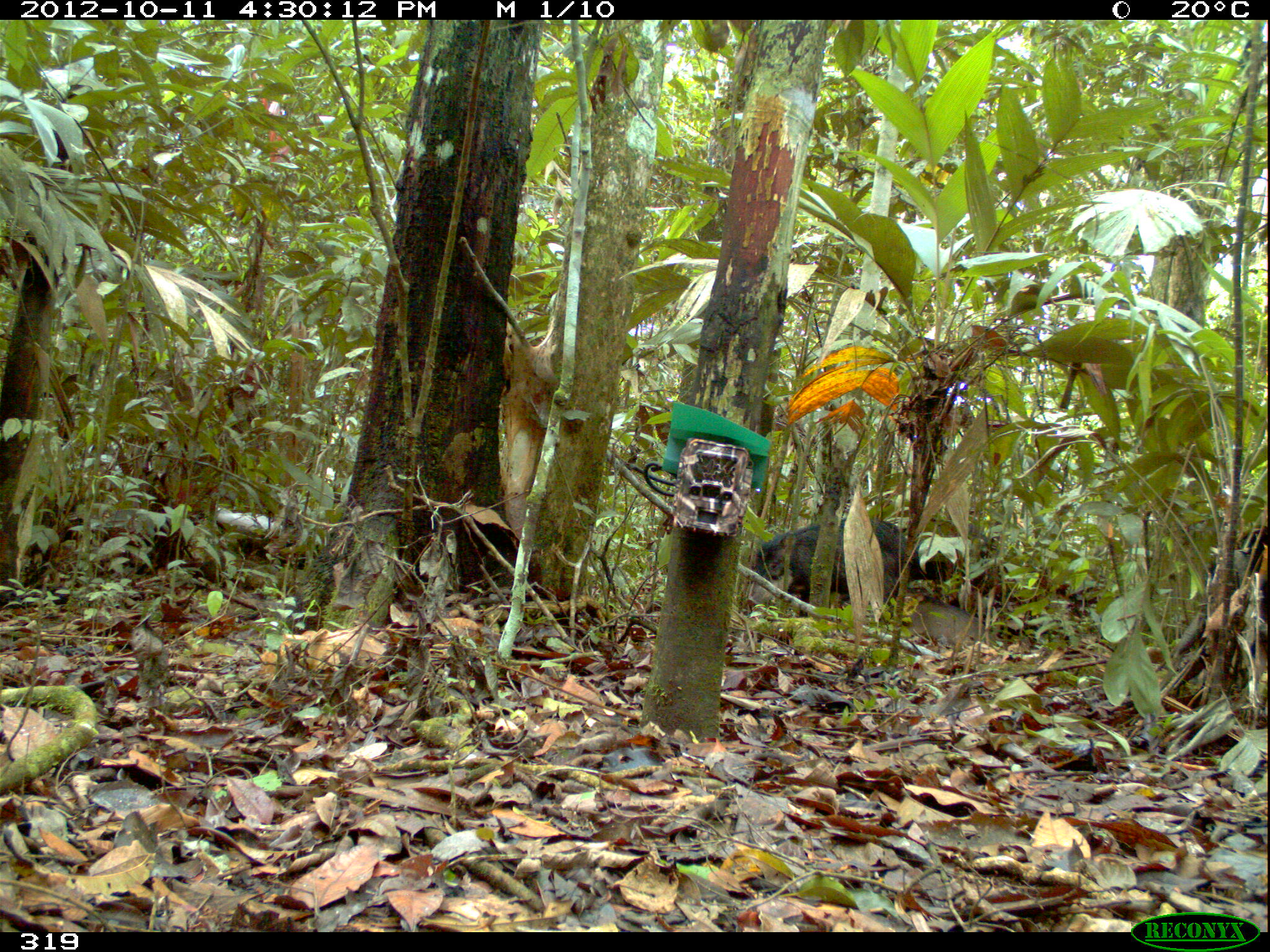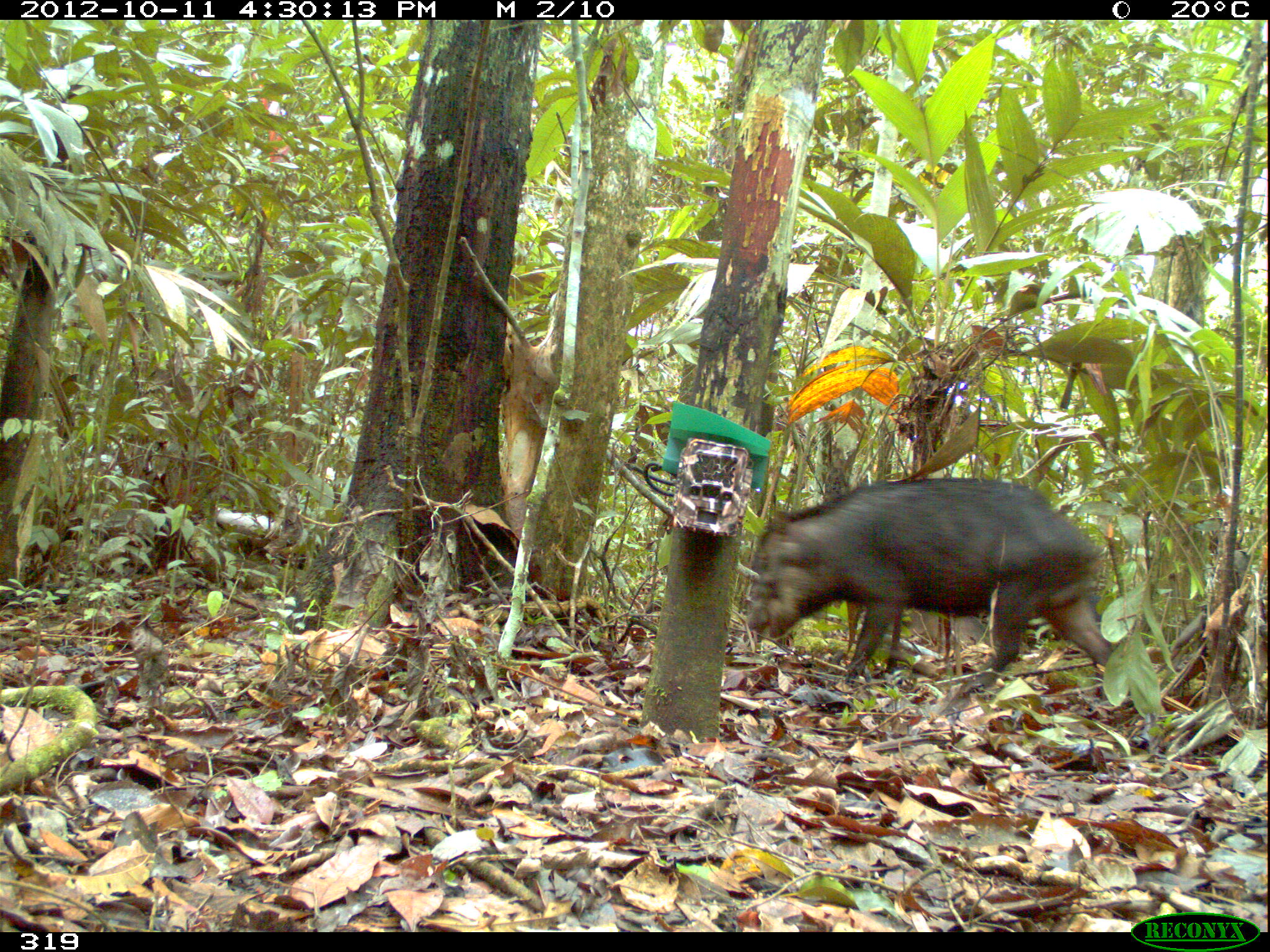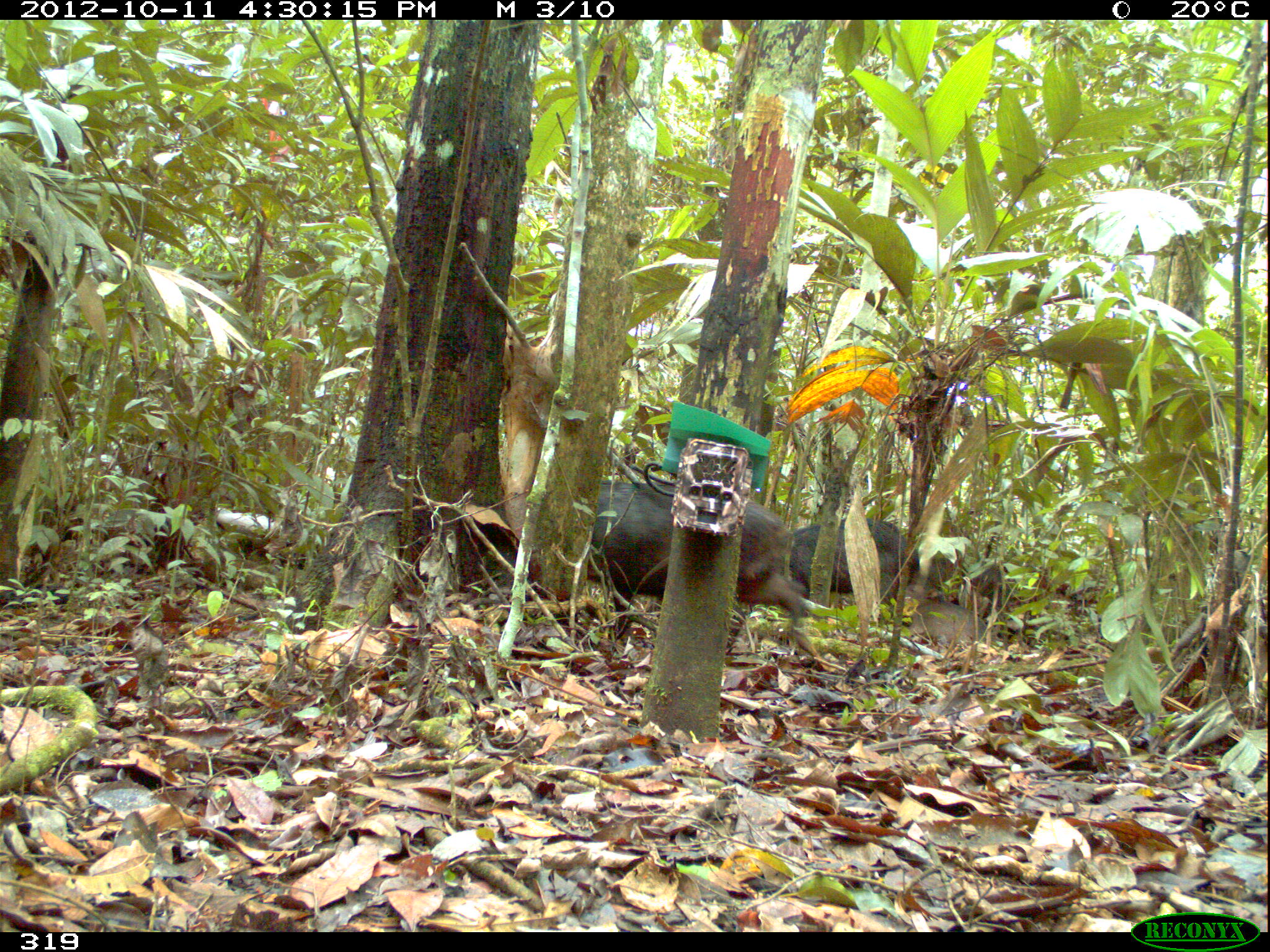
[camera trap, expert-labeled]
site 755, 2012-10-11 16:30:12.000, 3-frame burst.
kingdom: Animalia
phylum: Chordata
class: Mammalia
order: Artiodactyla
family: Tayassuidae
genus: Tayassu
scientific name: Tayassu pecari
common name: white-lipped peccary